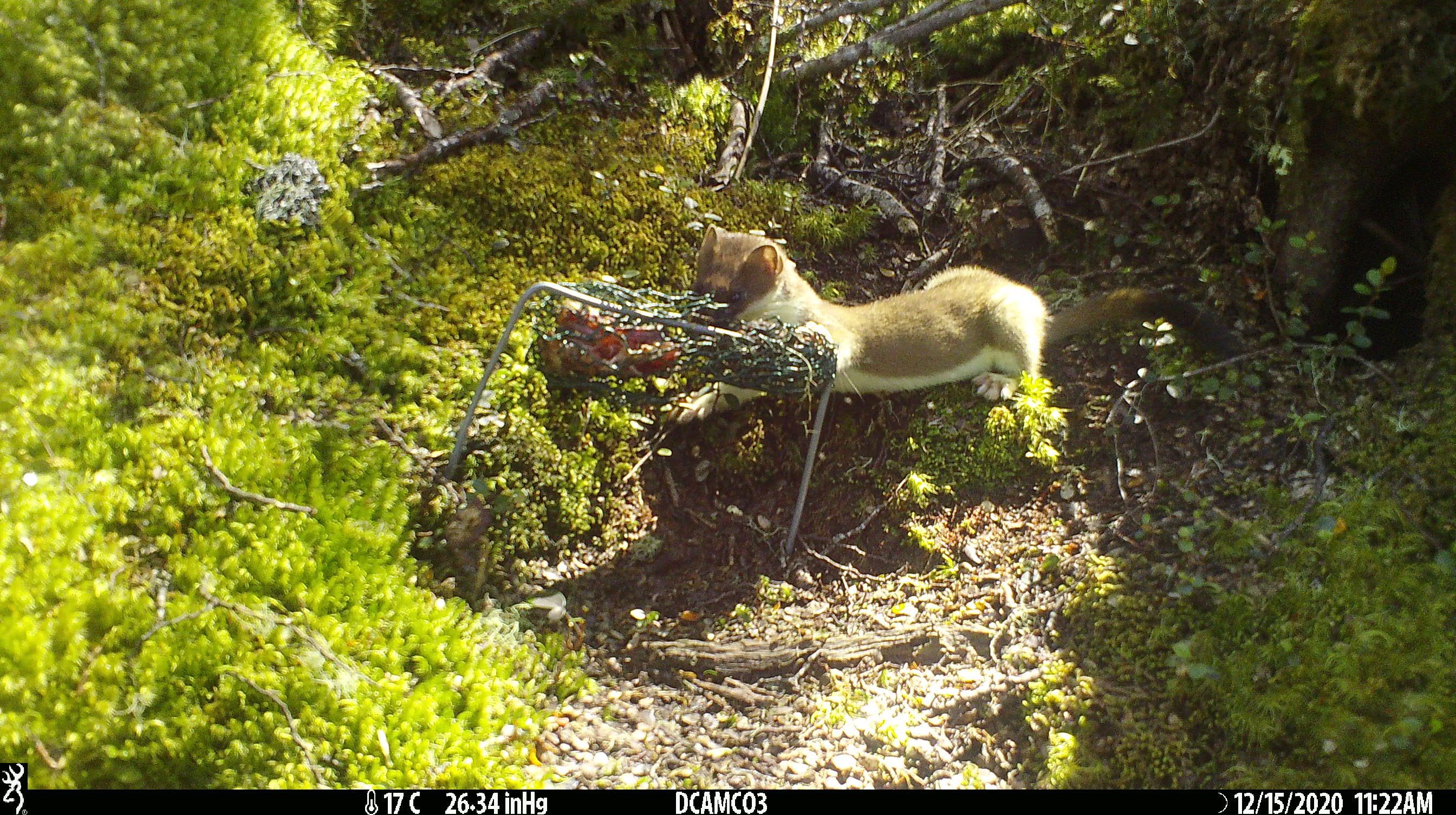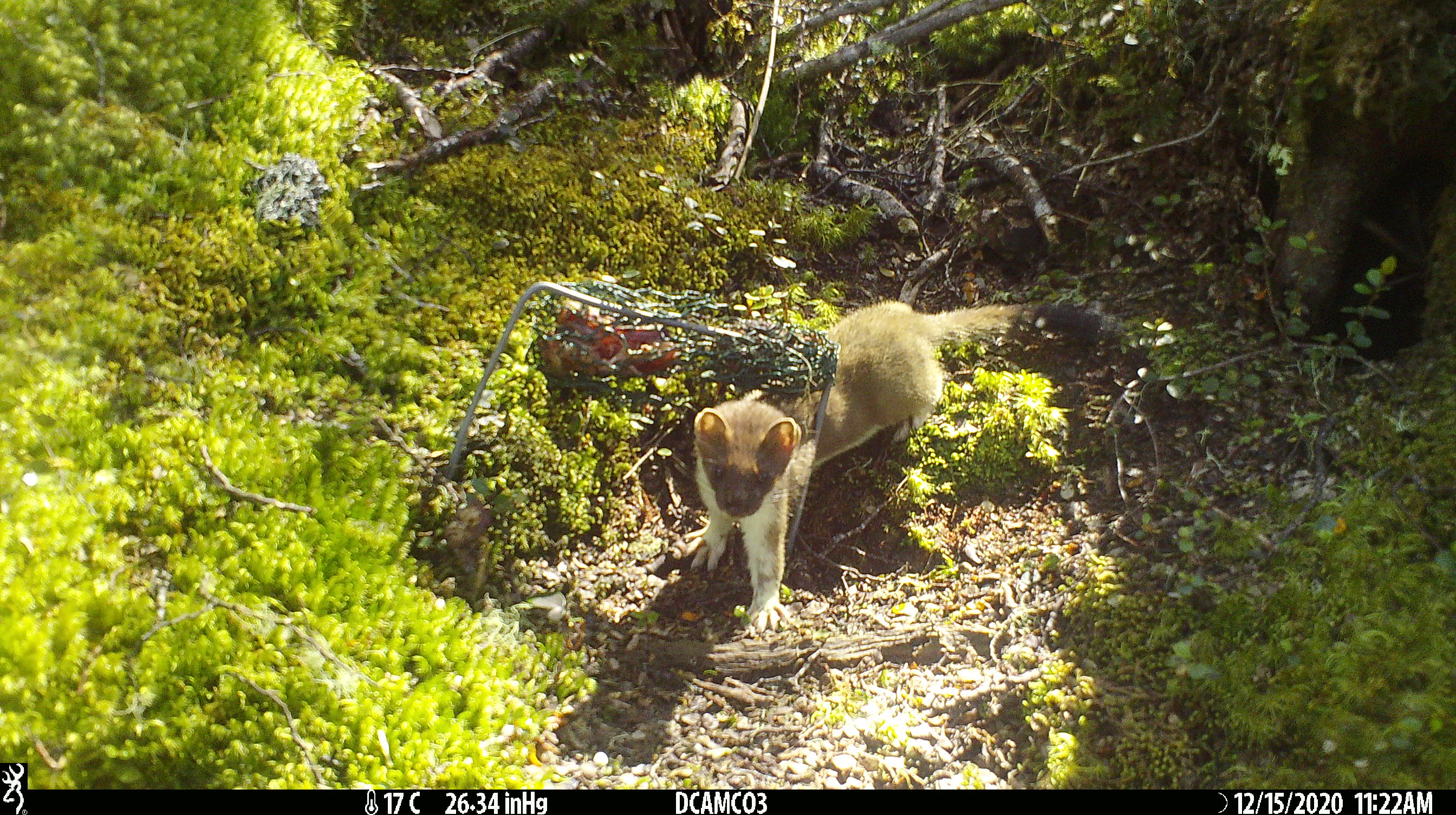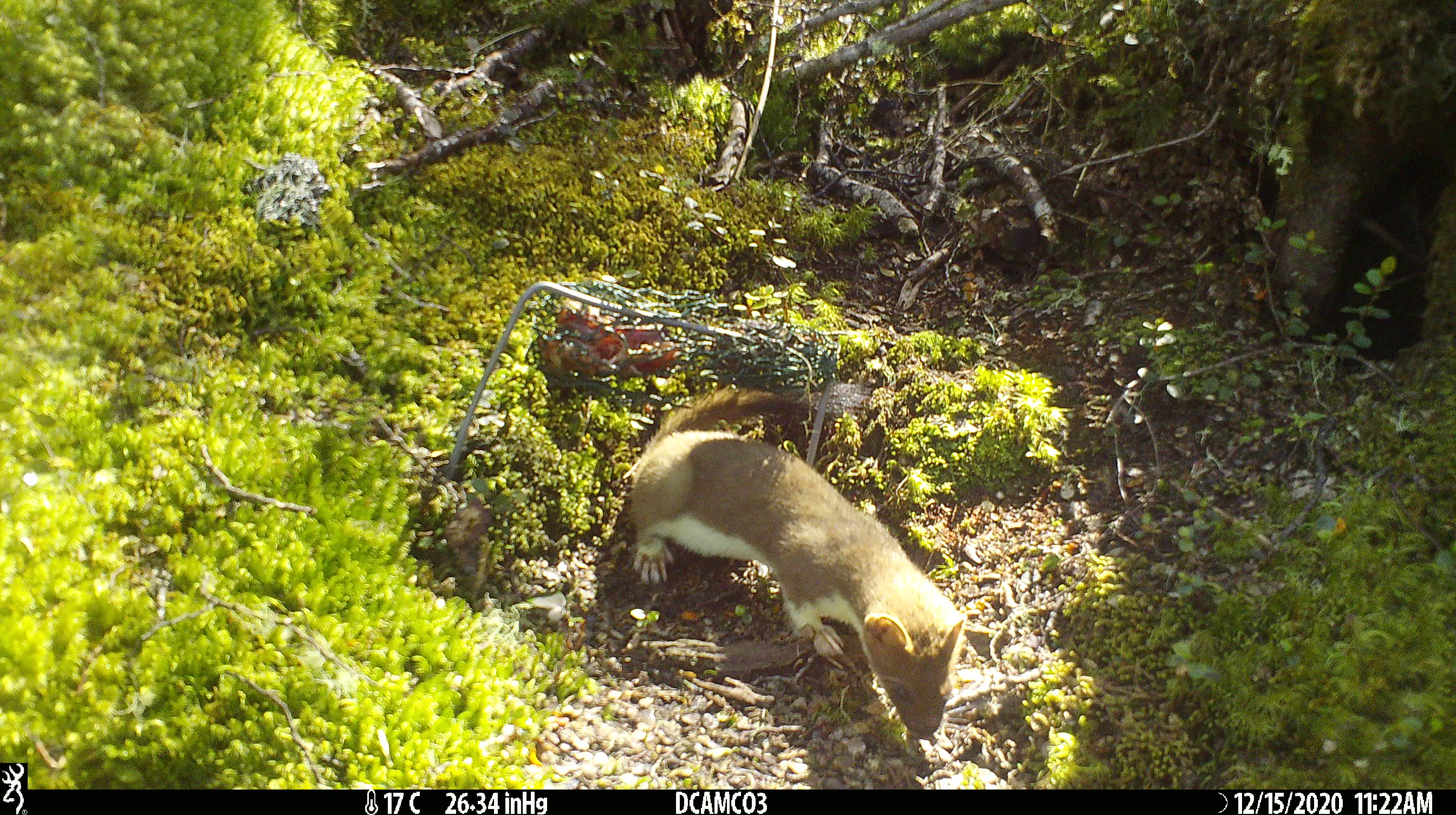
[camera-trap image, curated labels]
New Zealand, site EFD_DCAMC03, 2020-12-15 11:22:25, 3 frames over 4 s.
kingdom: Animalia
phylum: Chordata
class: Mammalia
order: Carnivora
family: Mustelidae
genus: Mustela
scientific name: Mustela erminea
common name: stoat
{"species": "stoat (Mustela erminea)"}